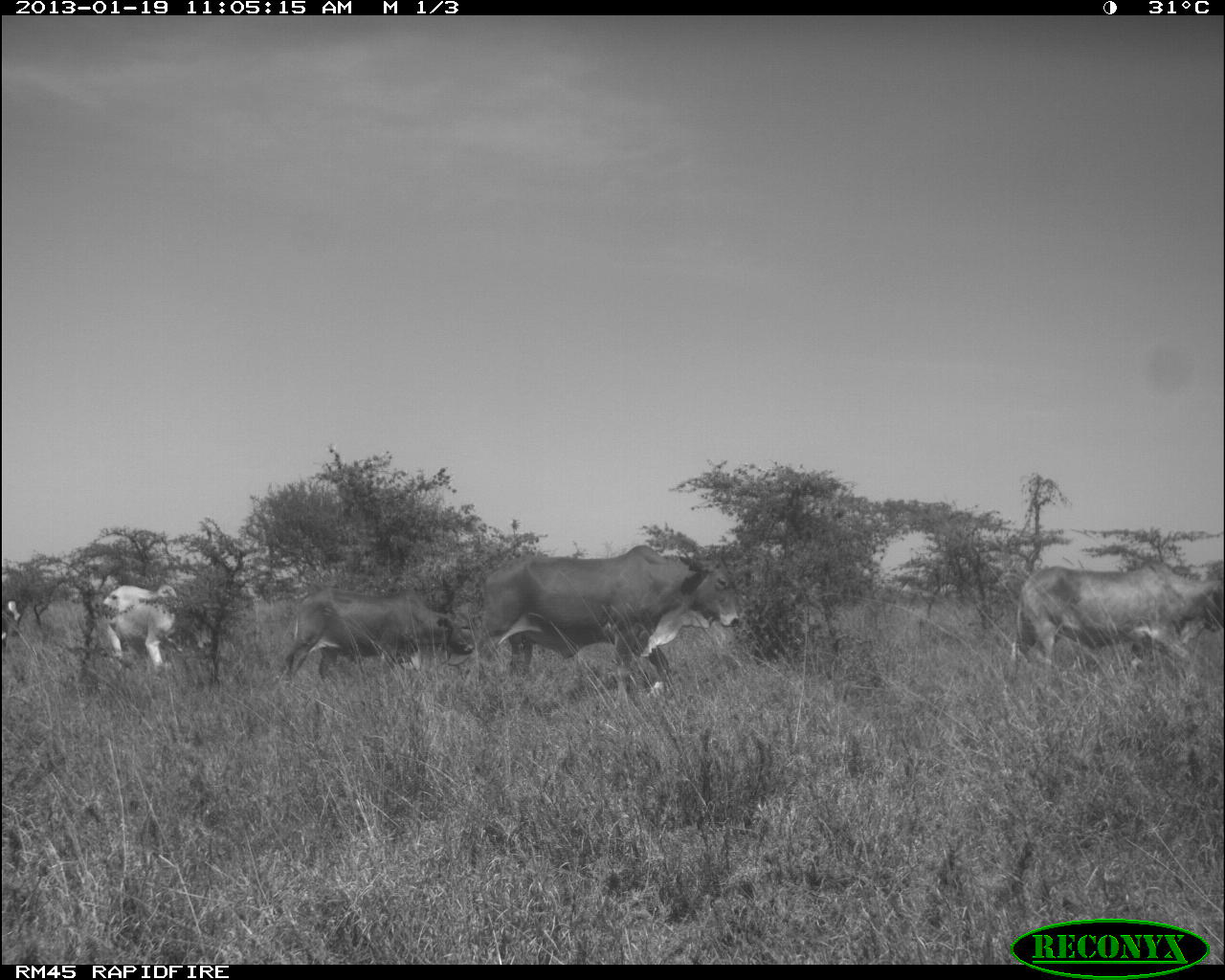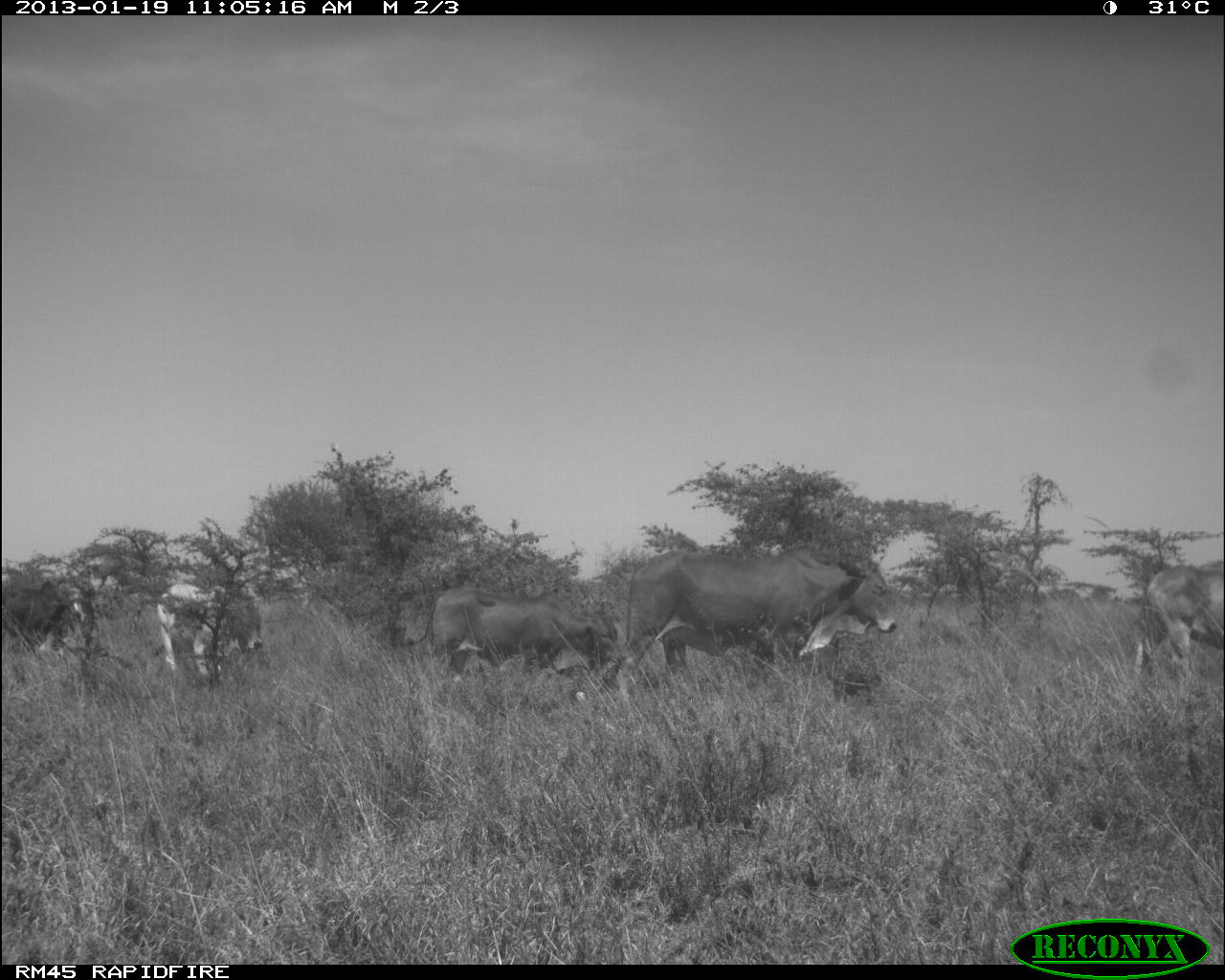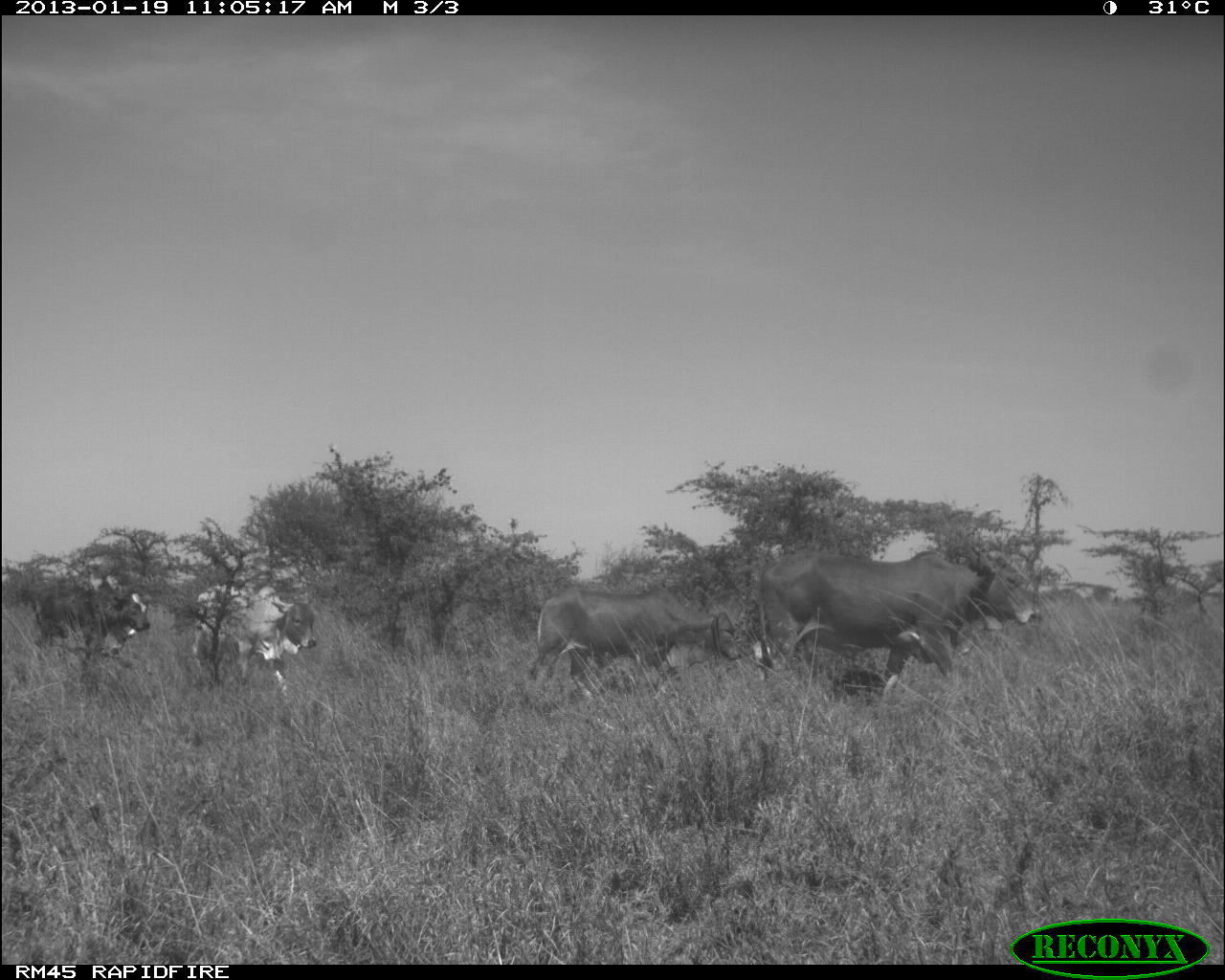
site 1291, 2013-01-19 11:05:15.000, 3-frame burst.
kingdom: Animalia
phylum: Chordata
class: Mammalia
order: Artiodactyla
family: Bovidae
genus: Bos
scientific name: Bos taurus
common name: domestic cattle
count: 5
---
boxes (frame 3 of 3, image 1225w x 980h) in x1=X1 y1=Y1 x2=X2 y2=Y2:
bos taurus: x1=755 y1=550 x2=1042 y2=711; x1=523 y1=584 x2=741 y2=704; x1=191 y1=585 x2=317 y2=702; x1=32 y1=588 x2=150 y2=668